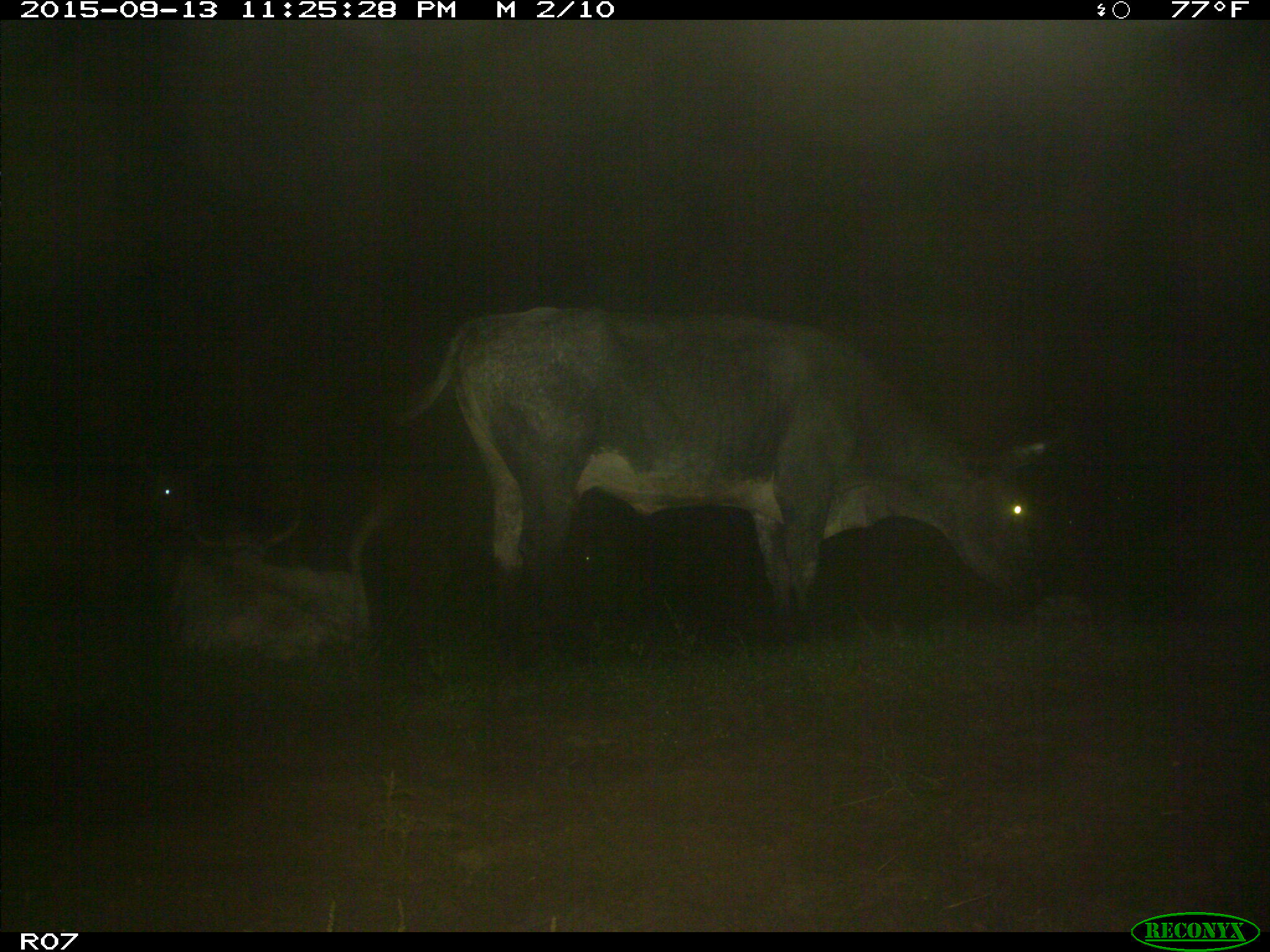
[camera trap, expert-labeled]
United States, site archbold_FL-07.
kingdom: Animalia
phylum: Chordata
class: Mammalia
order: Artiodactyla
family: Bovidae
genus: Bos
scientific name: Bos taurus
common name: domestic cow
Bos taurus (domestic cow).